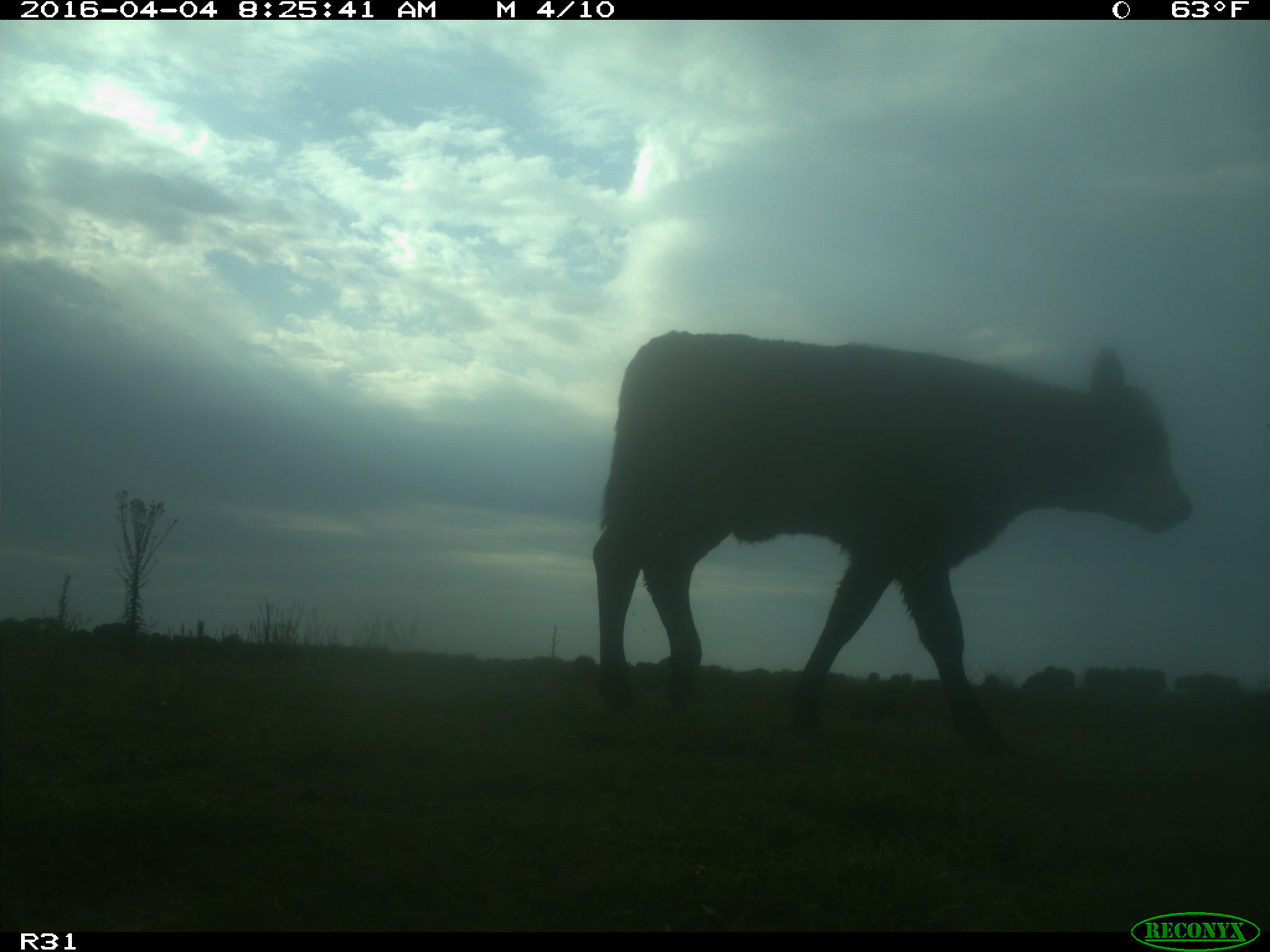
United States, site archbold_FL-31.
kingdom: Animalia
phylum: Chordata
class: Mammalia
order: Artiodactyla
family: Bovidae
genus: Bos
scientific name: Bos taurus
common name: domestic cow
Bos taurus (domestic cow).